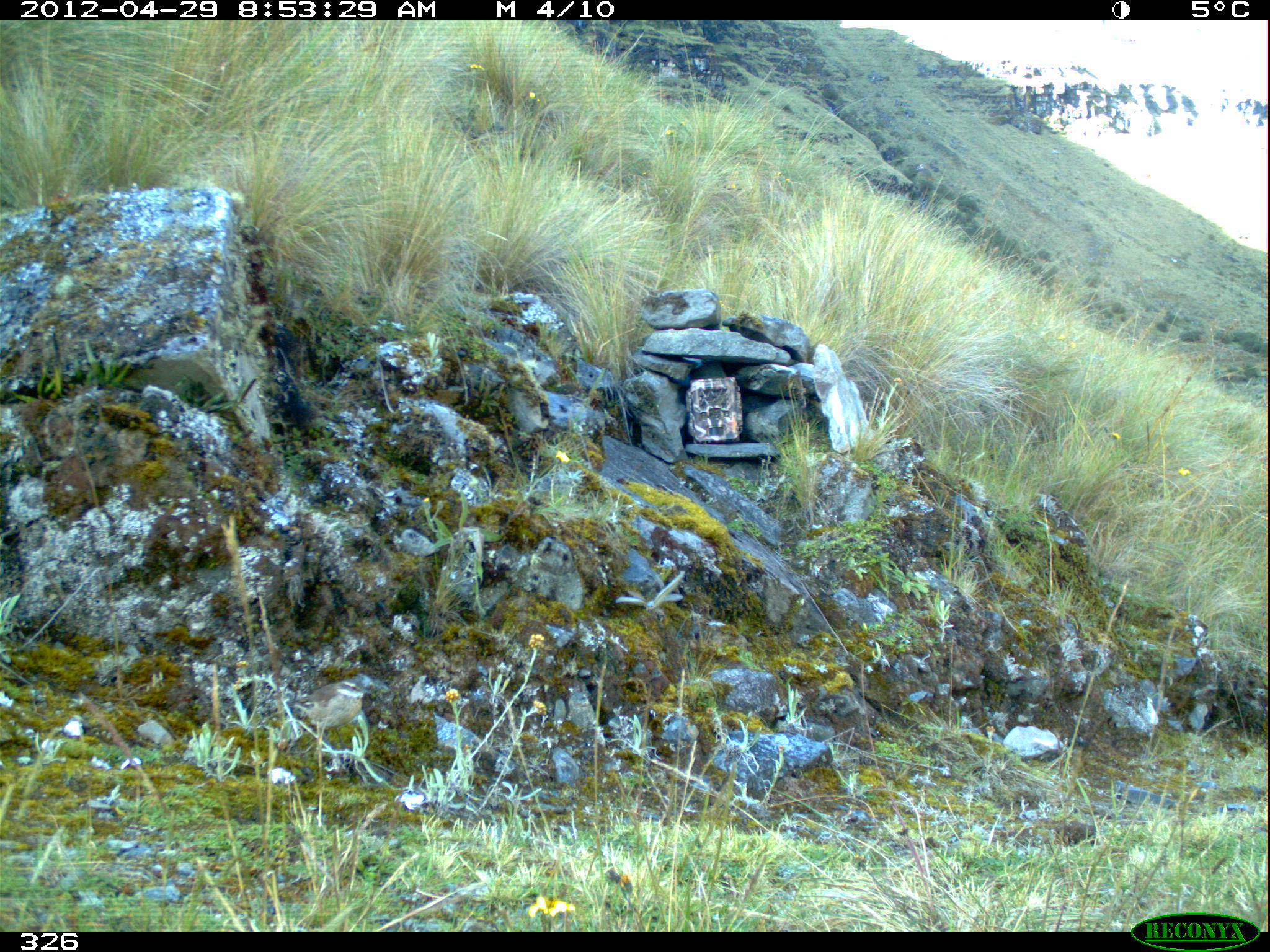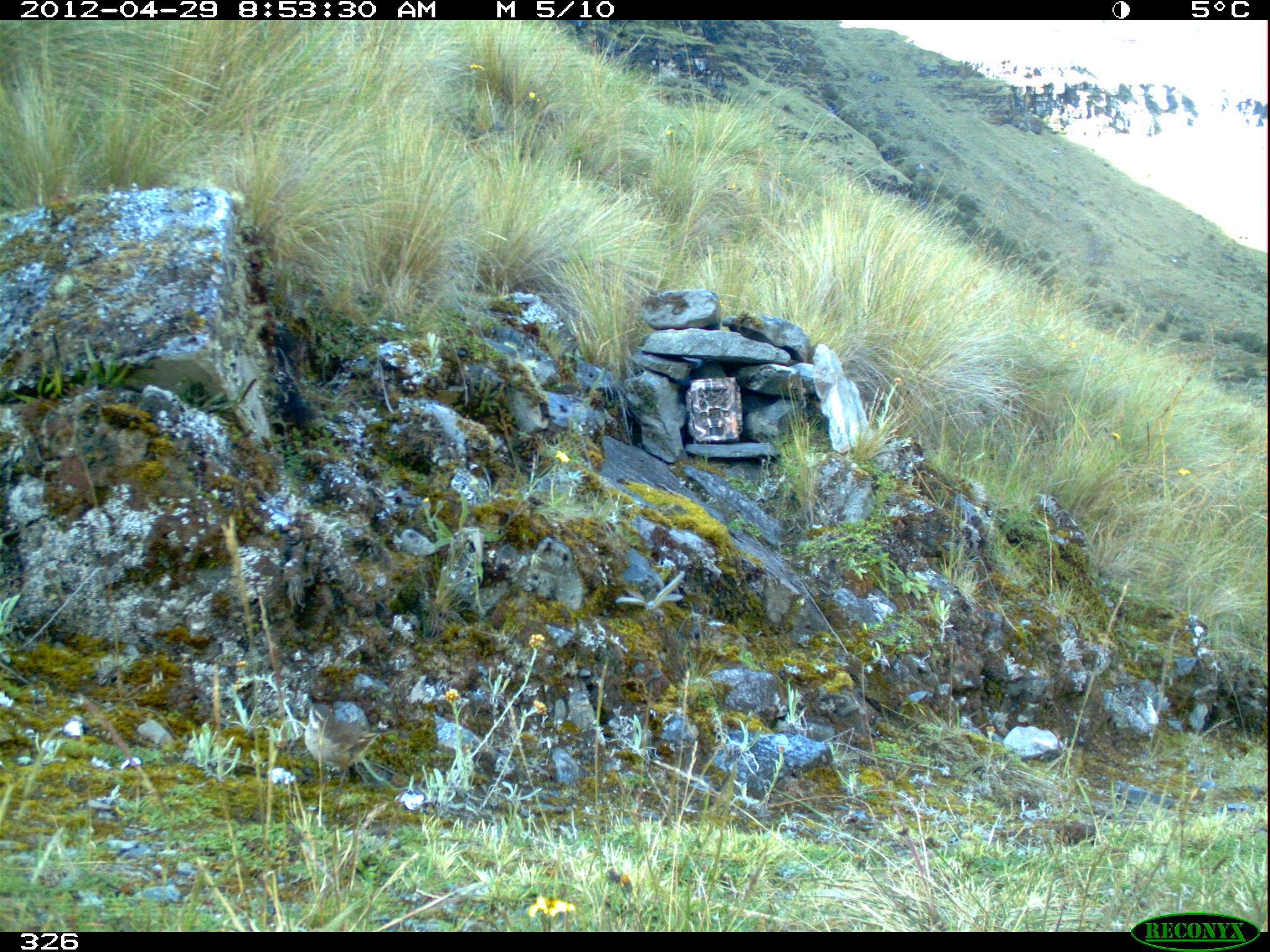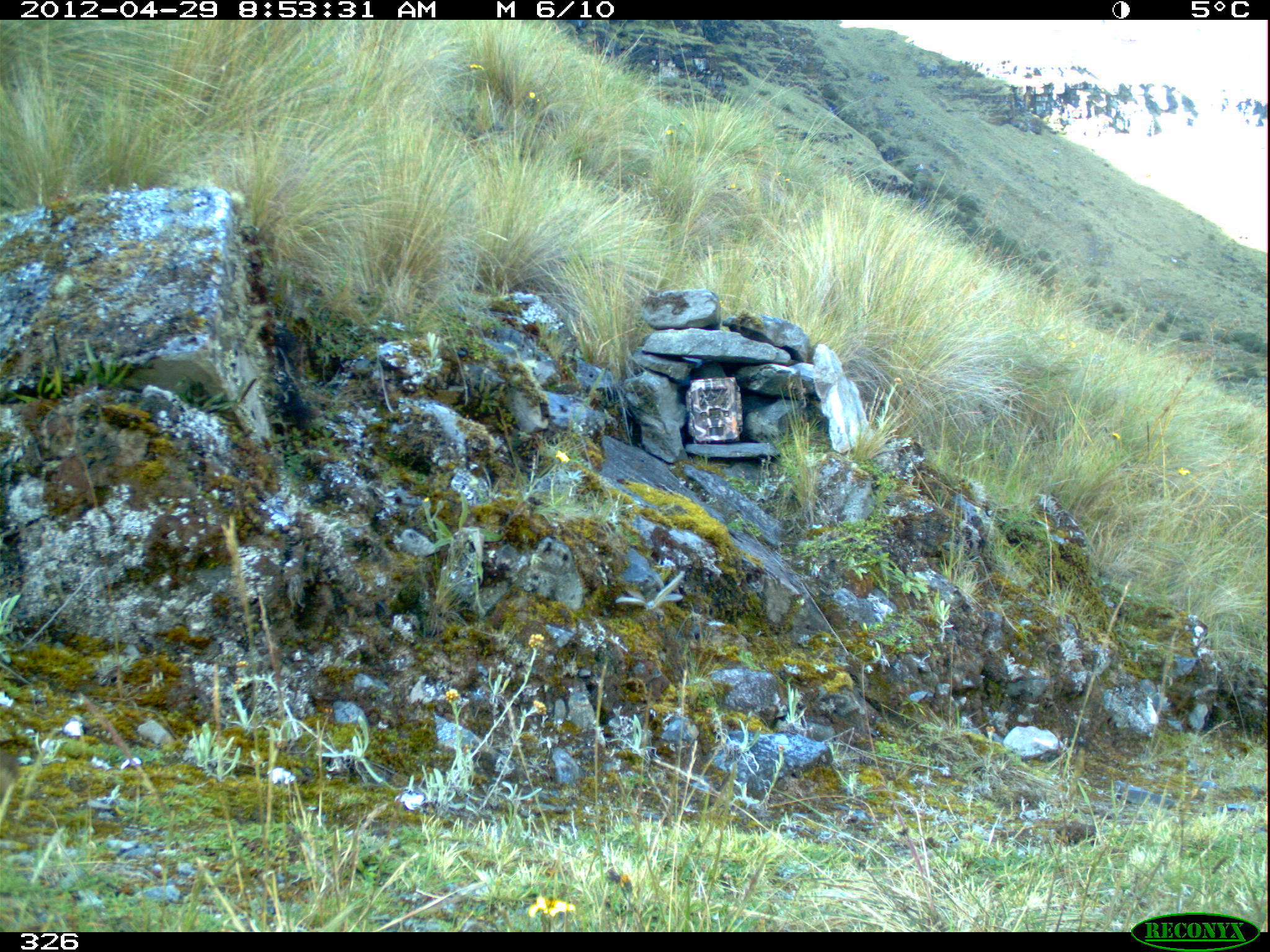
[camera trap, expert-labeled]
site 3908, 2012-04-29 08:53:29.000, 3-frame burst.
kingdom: Animalia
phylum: Chordata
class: Aves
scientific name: Aves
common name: bird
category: unknown bird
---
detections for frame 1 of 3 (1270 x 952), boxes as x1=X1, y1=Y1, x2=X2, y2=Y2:
unknown bird: x1=287, y1=679, x2=372, y2=751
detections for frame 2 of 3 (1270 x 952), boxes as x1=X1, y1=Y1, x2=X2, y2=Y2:
unknown bird: x1=301, y1=698, x2=400, y2=798